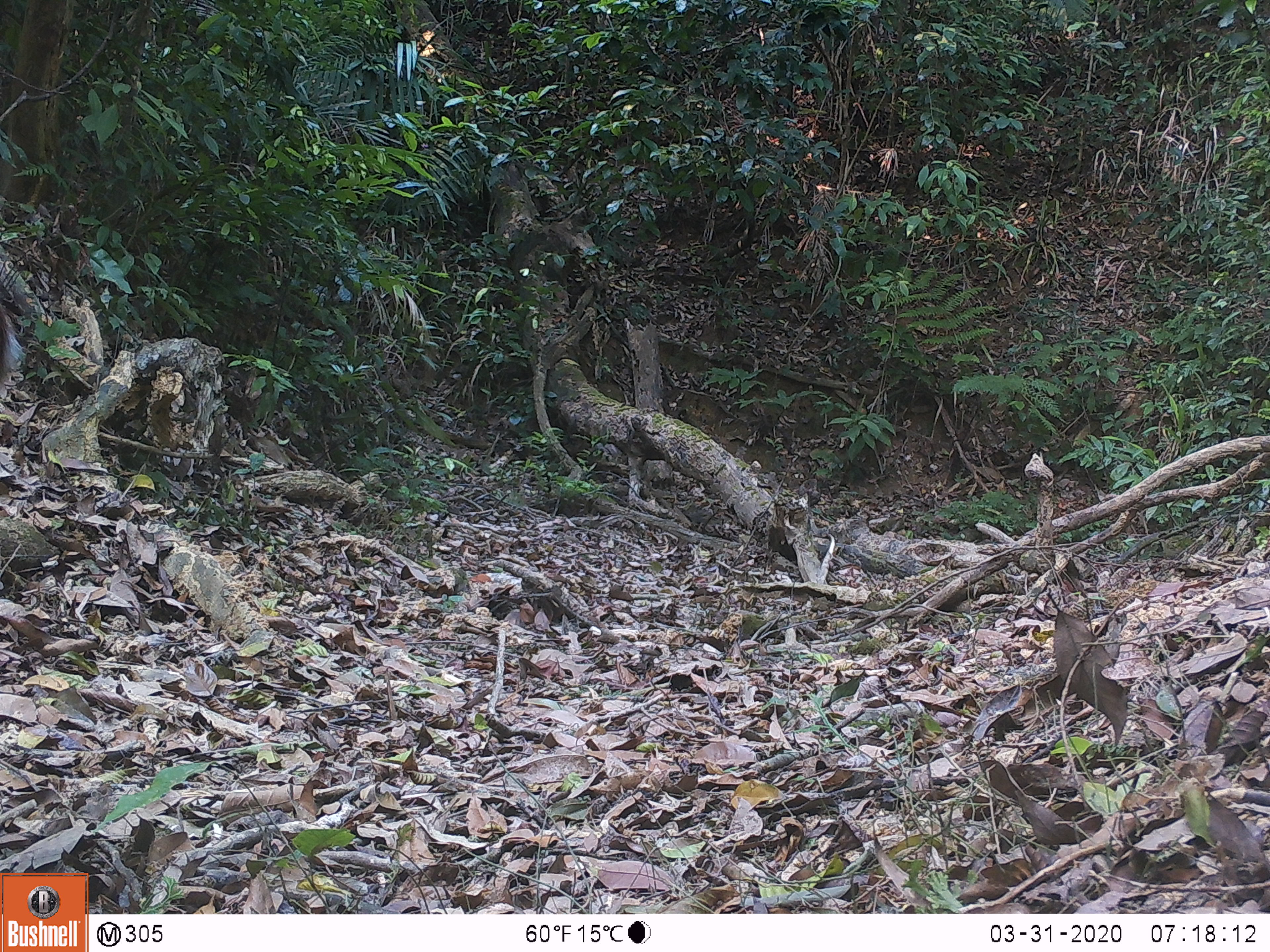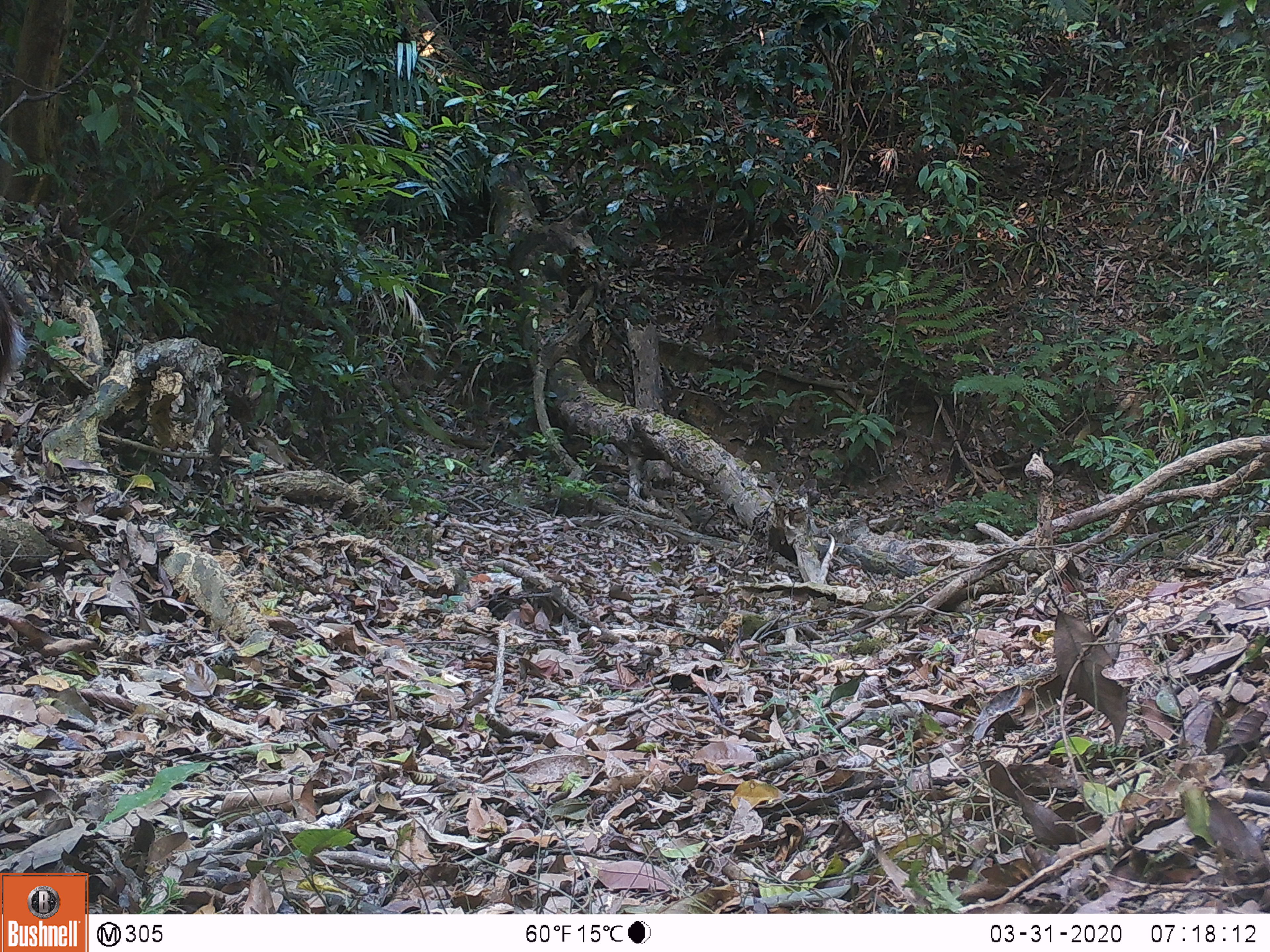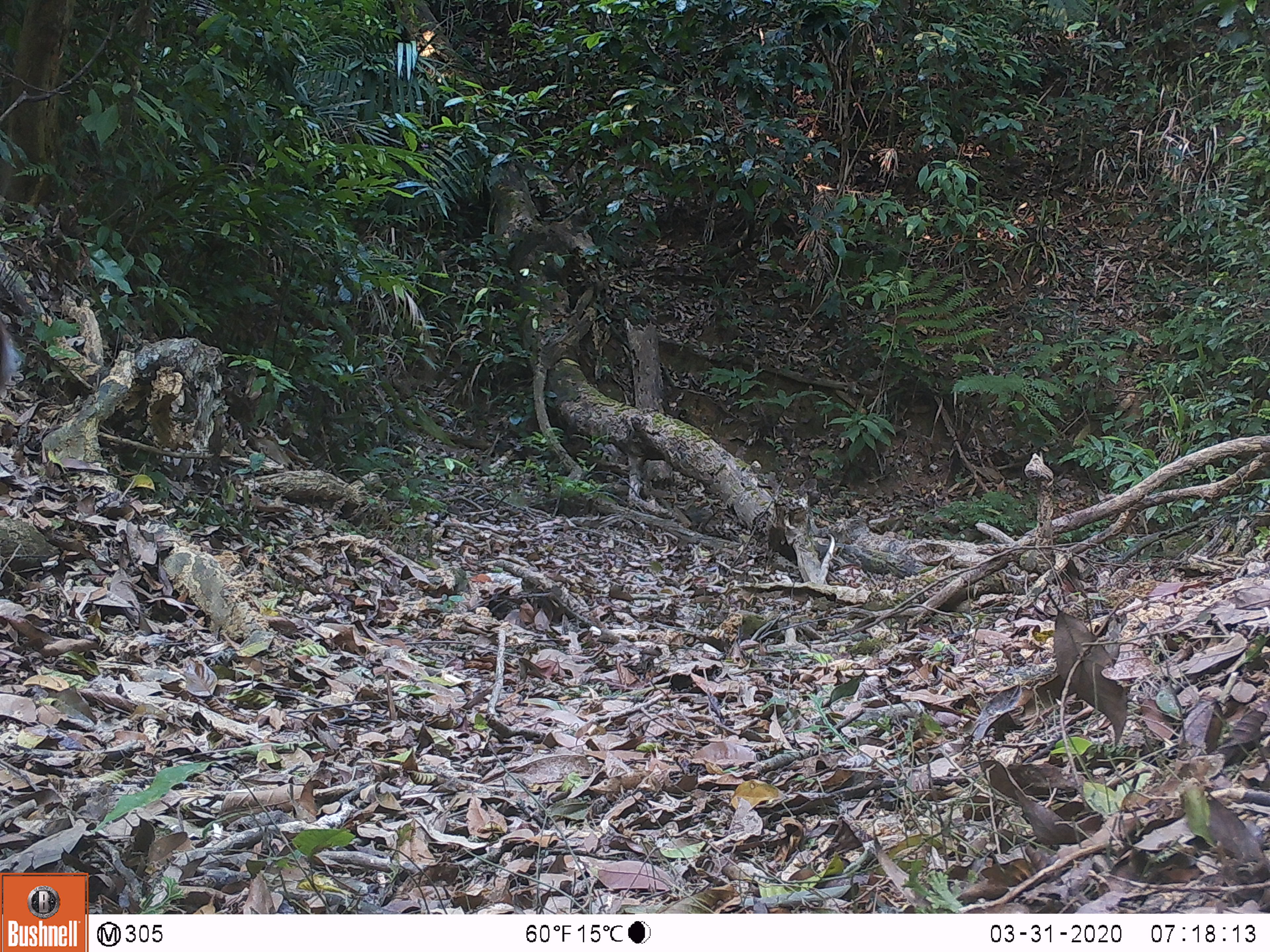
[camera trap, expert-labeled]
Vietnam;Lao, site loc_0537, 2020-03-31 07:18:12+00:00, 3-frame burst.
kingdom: Animalia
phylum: Chordata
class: Mammalia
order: Artiodactyla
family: Cervidae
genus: Muntiacus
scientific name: Muntiacus vuquangensis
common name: large-antlered muntjac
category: large antlered muntjac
Large antlered muntjac (large-antlered muntjac) (Muntiacus vuquangensis). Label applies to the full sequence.